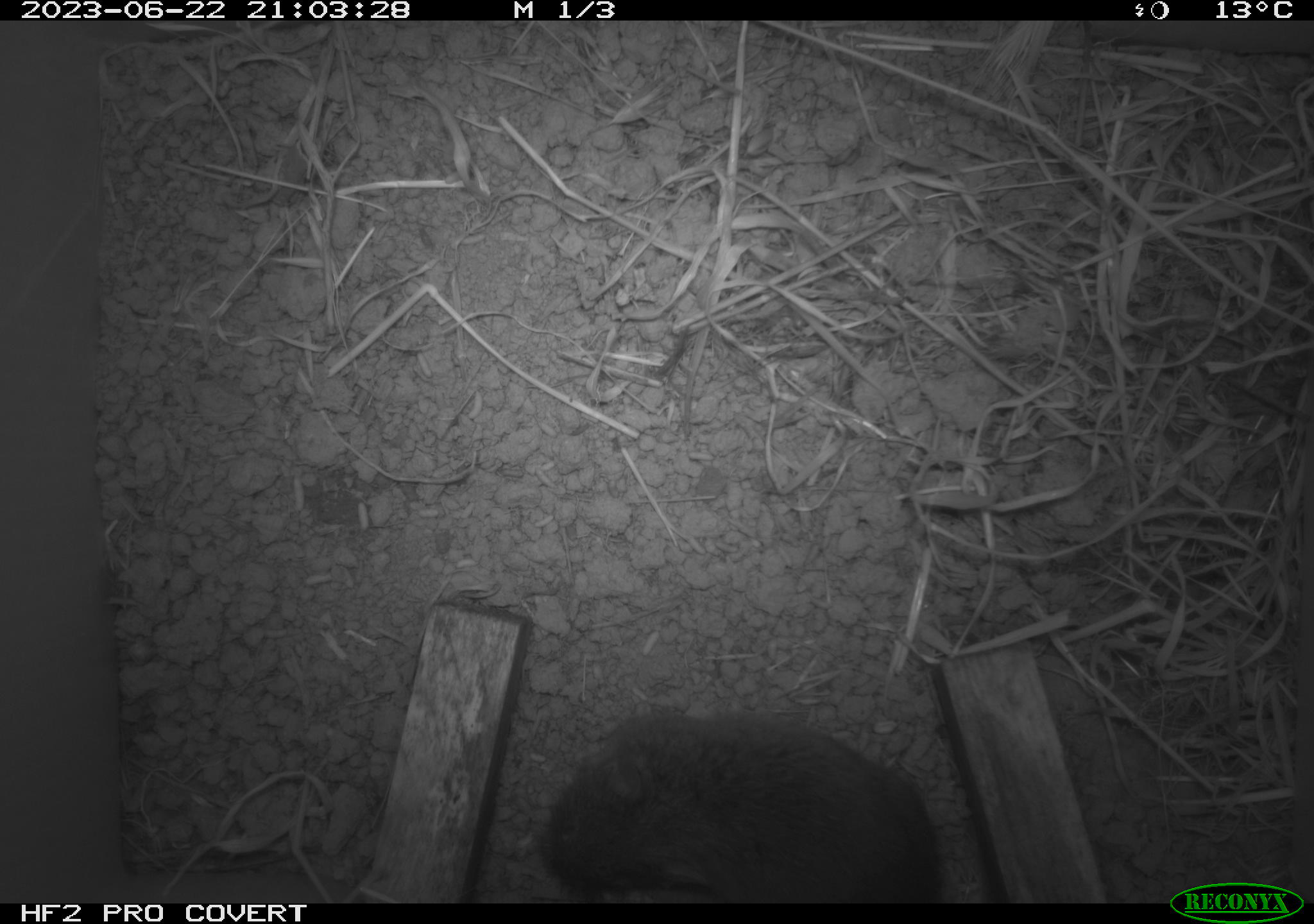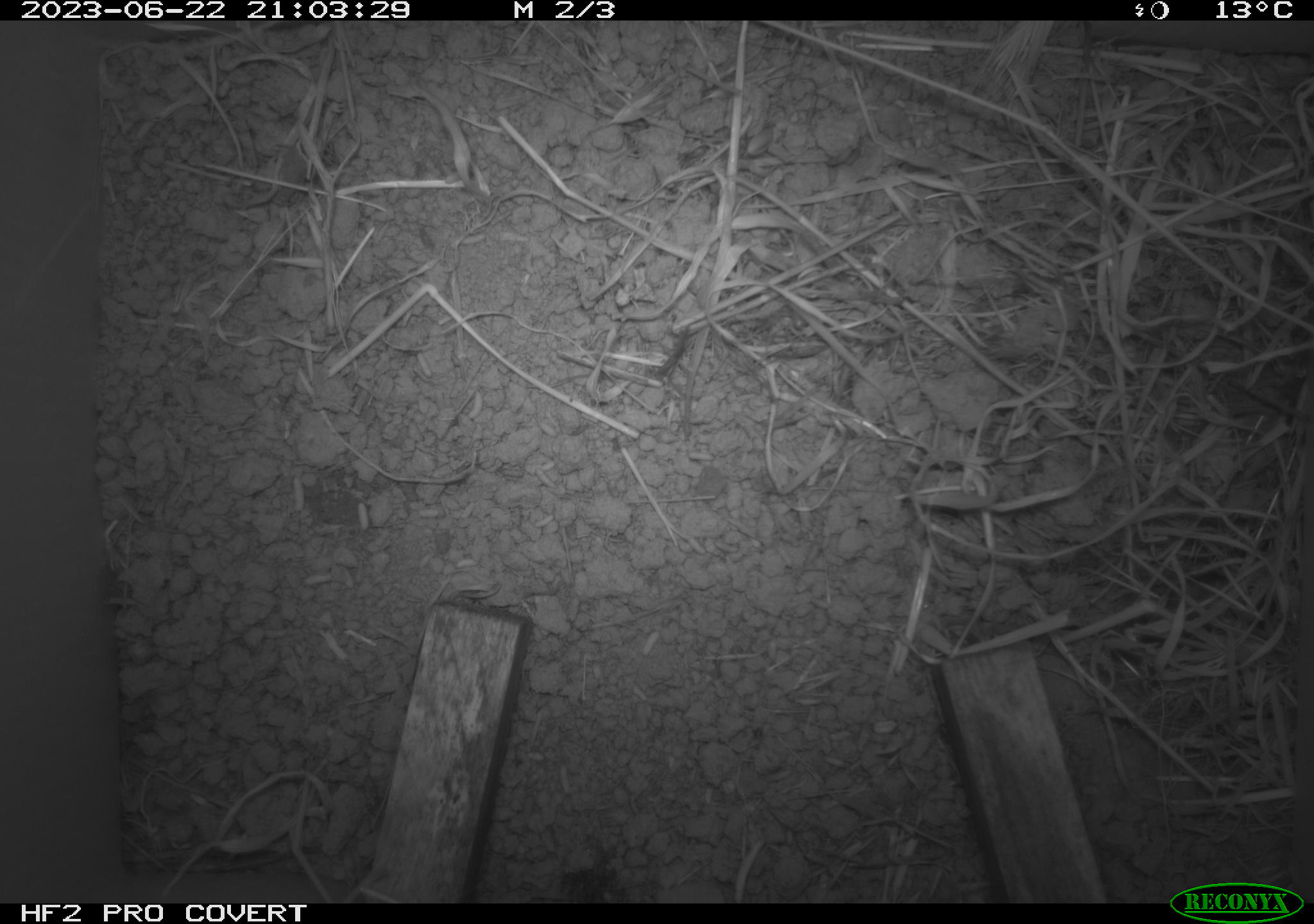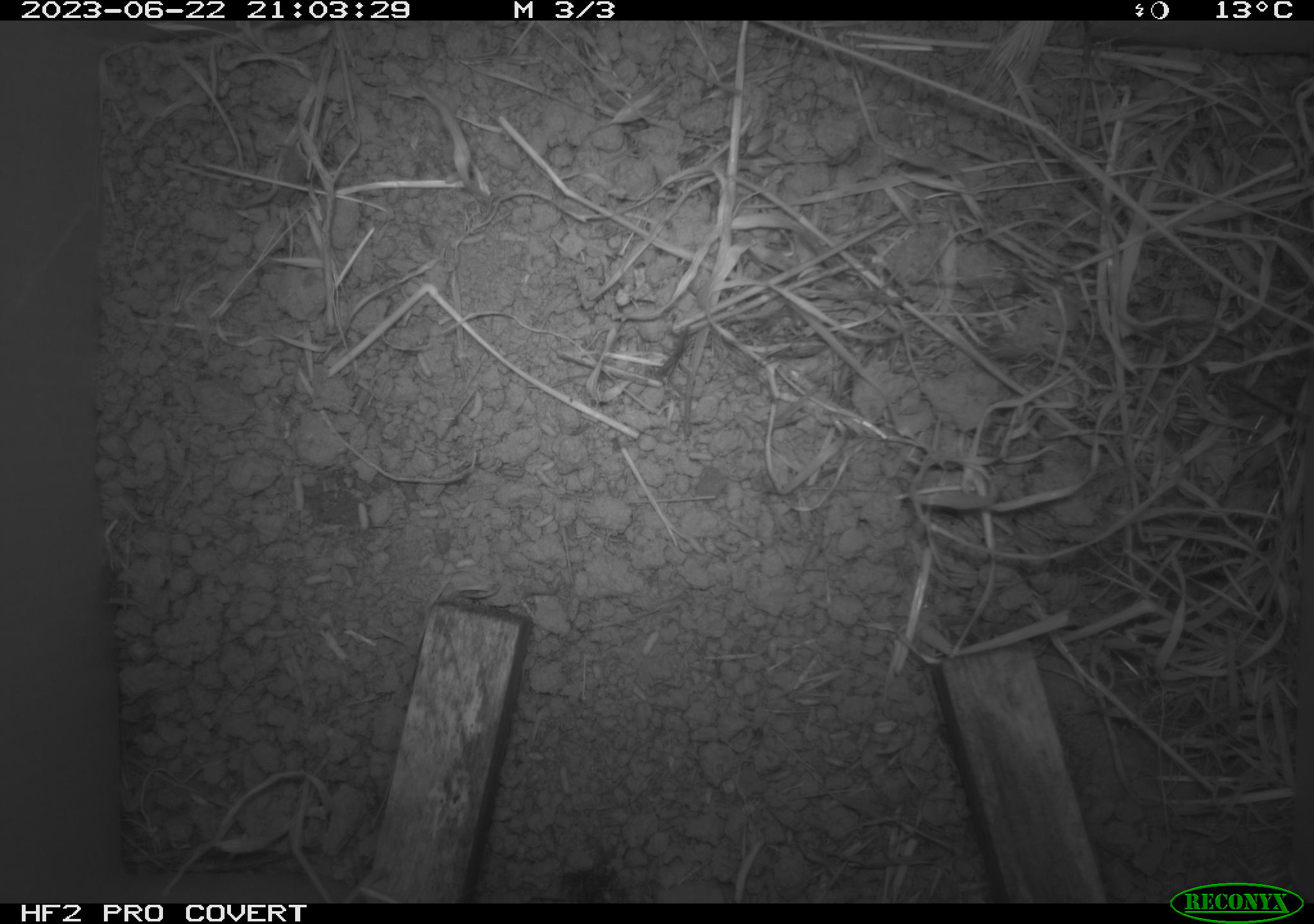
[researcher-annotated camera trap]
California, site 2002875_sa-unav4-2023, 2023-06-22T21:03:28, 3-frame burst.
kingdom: Animalia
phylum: Chordata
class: Mammalia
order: Rodentia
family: Cricetidae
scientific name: Arvicolinae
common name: voles, lemmings, and muskrats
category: arvicolinae subfamily